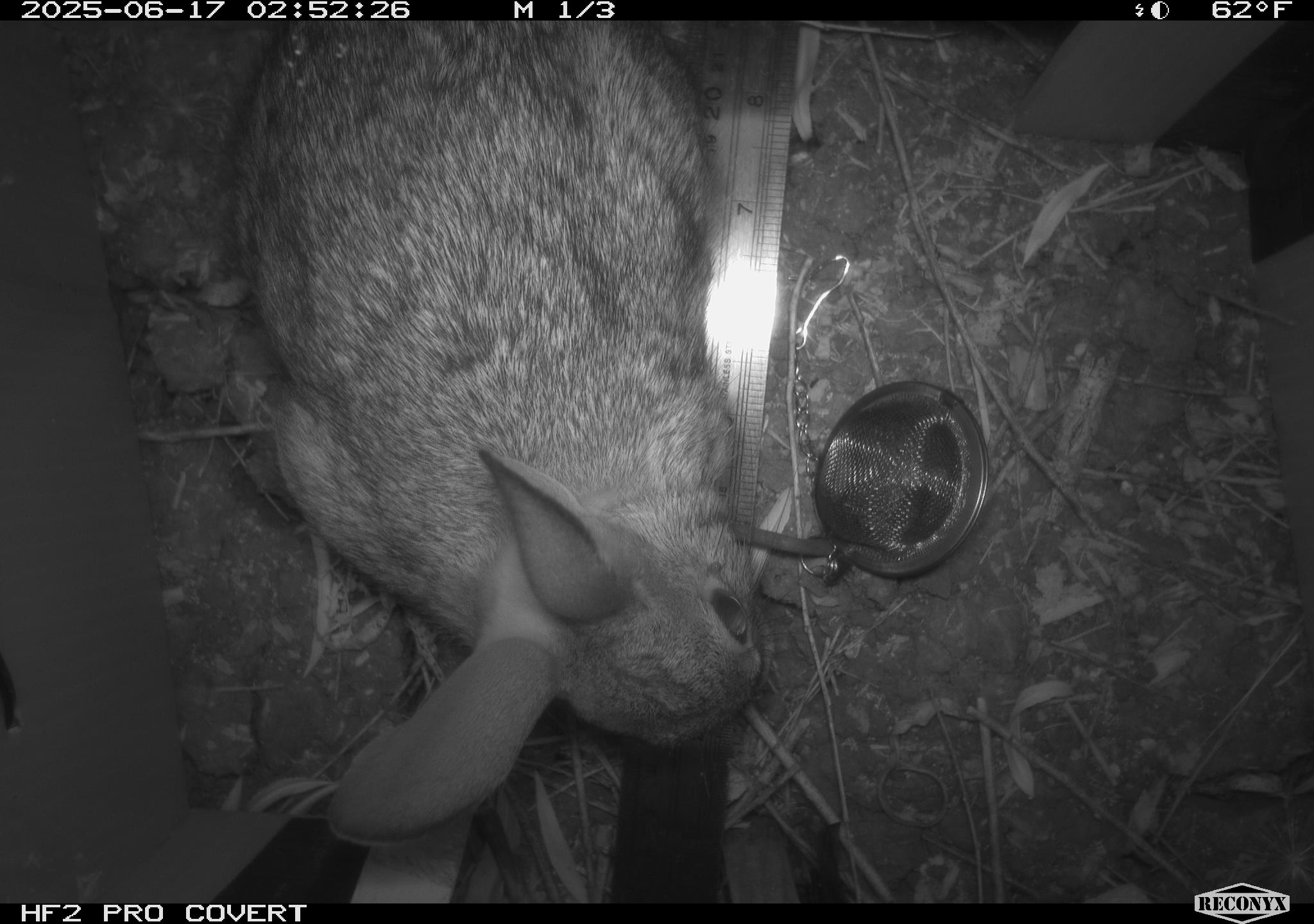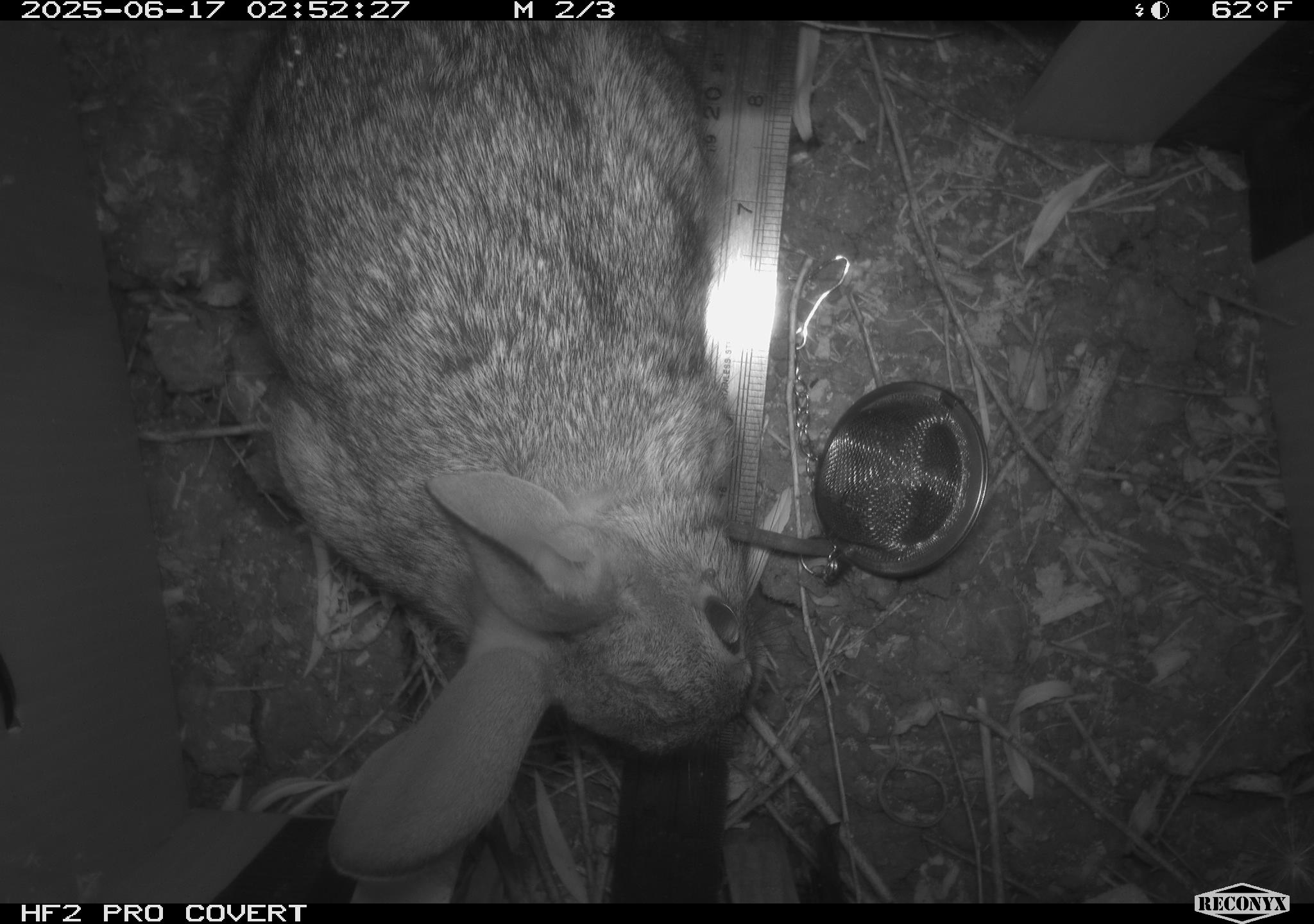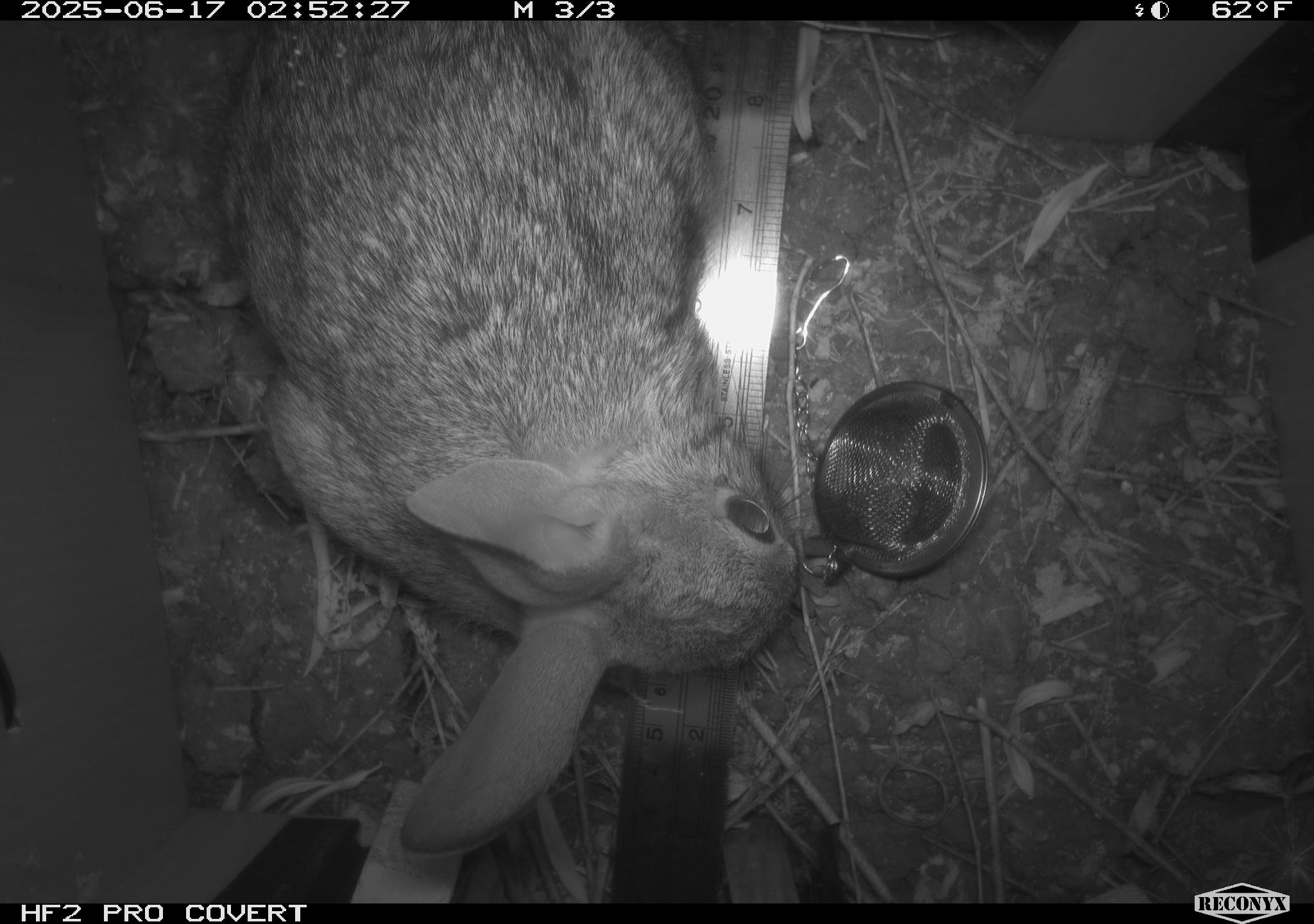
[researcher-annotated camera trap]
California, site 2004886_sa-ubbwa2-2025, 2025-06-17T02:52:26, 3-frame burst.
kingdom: Animalia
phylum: Chordata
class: Mammalia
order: Lagomorpha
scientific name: Lagomorpha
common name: hares, rabbits, and pikas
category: lagomorpha order